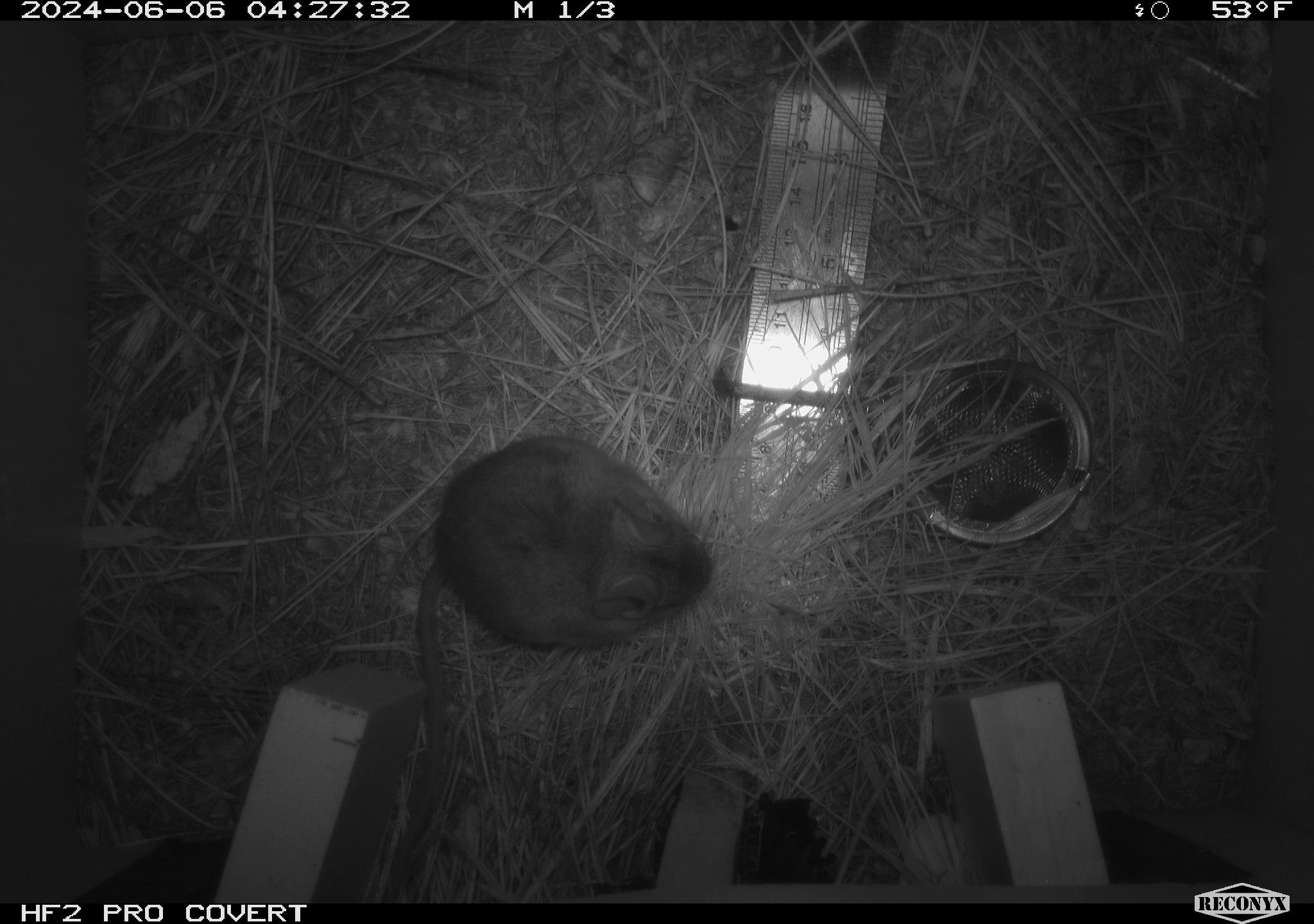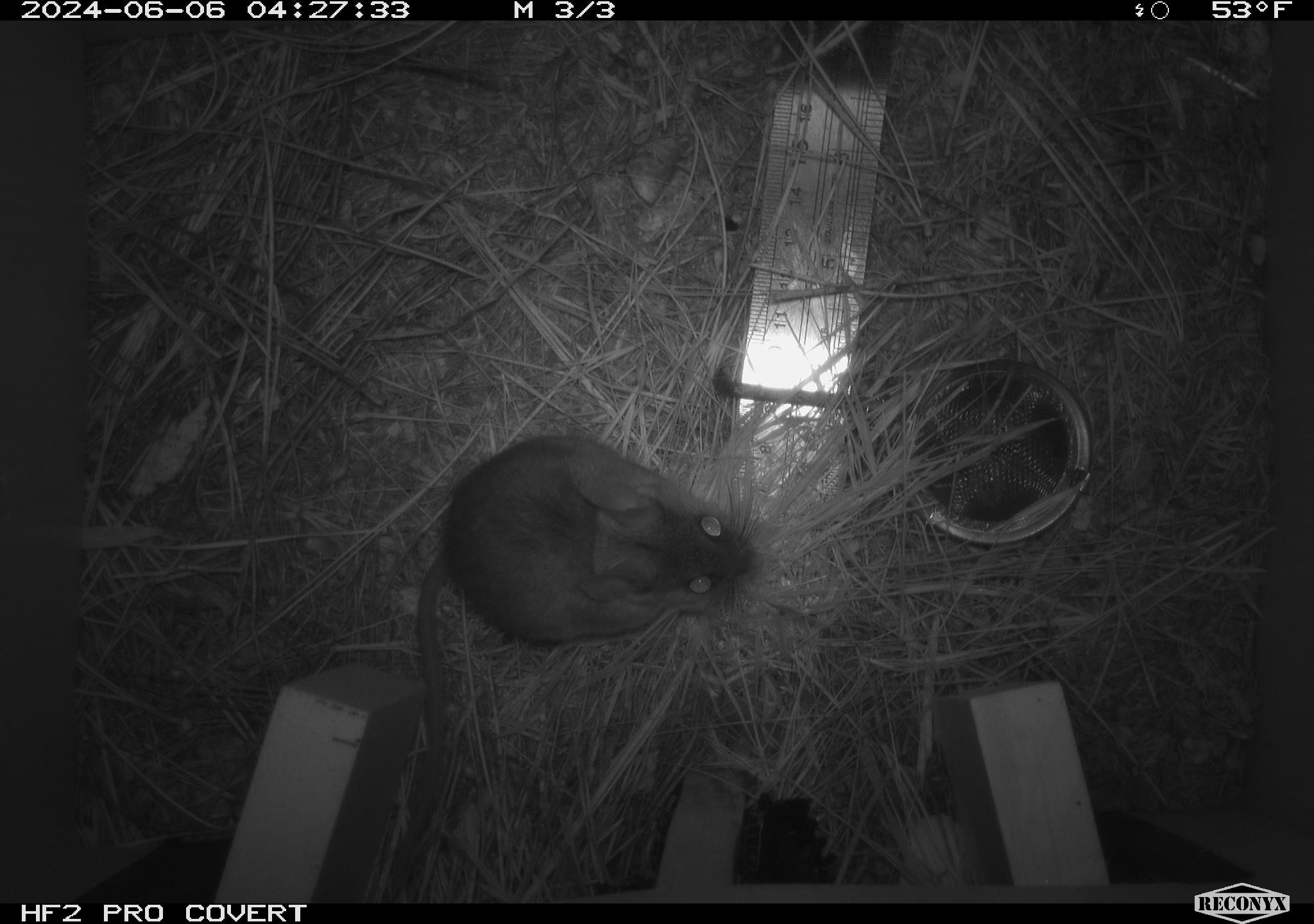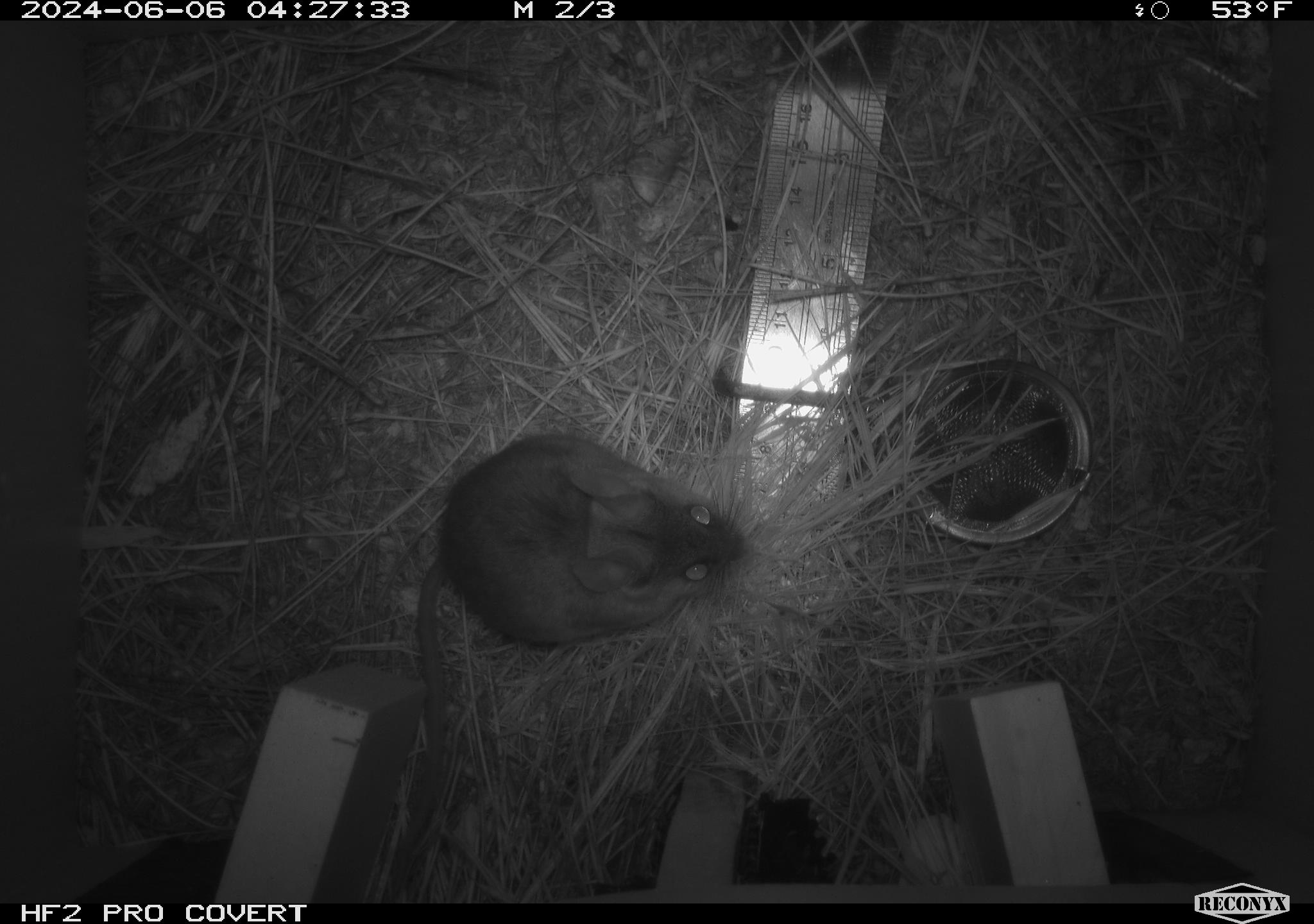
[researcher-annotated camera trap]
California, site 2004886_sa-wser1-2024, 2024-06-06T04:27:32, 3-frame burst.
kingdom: Animalia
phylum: Chordata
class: Mammalia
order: Rodentia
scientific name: Rodentia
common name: mouse species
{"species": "mouse species (Rodentia)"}